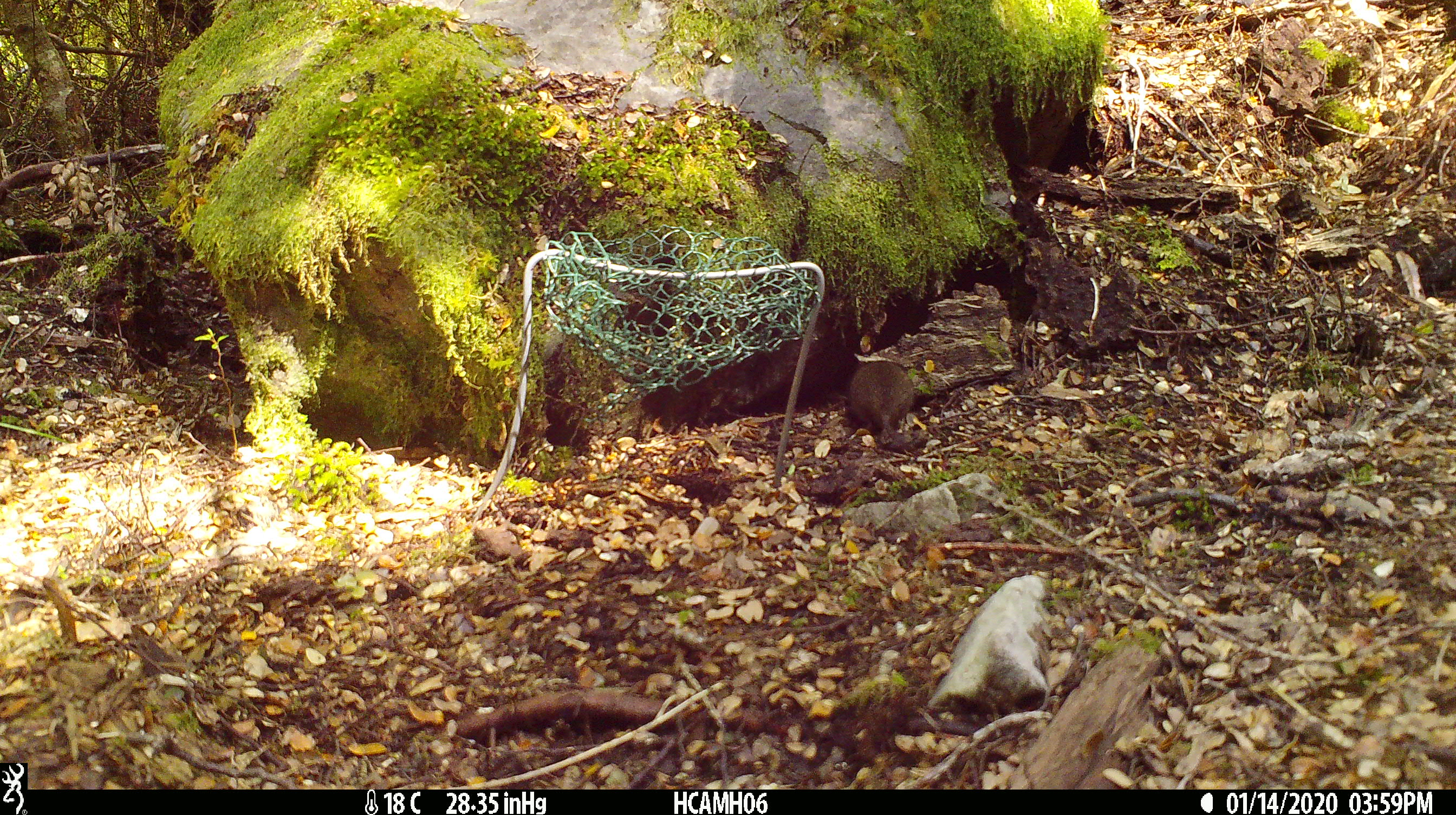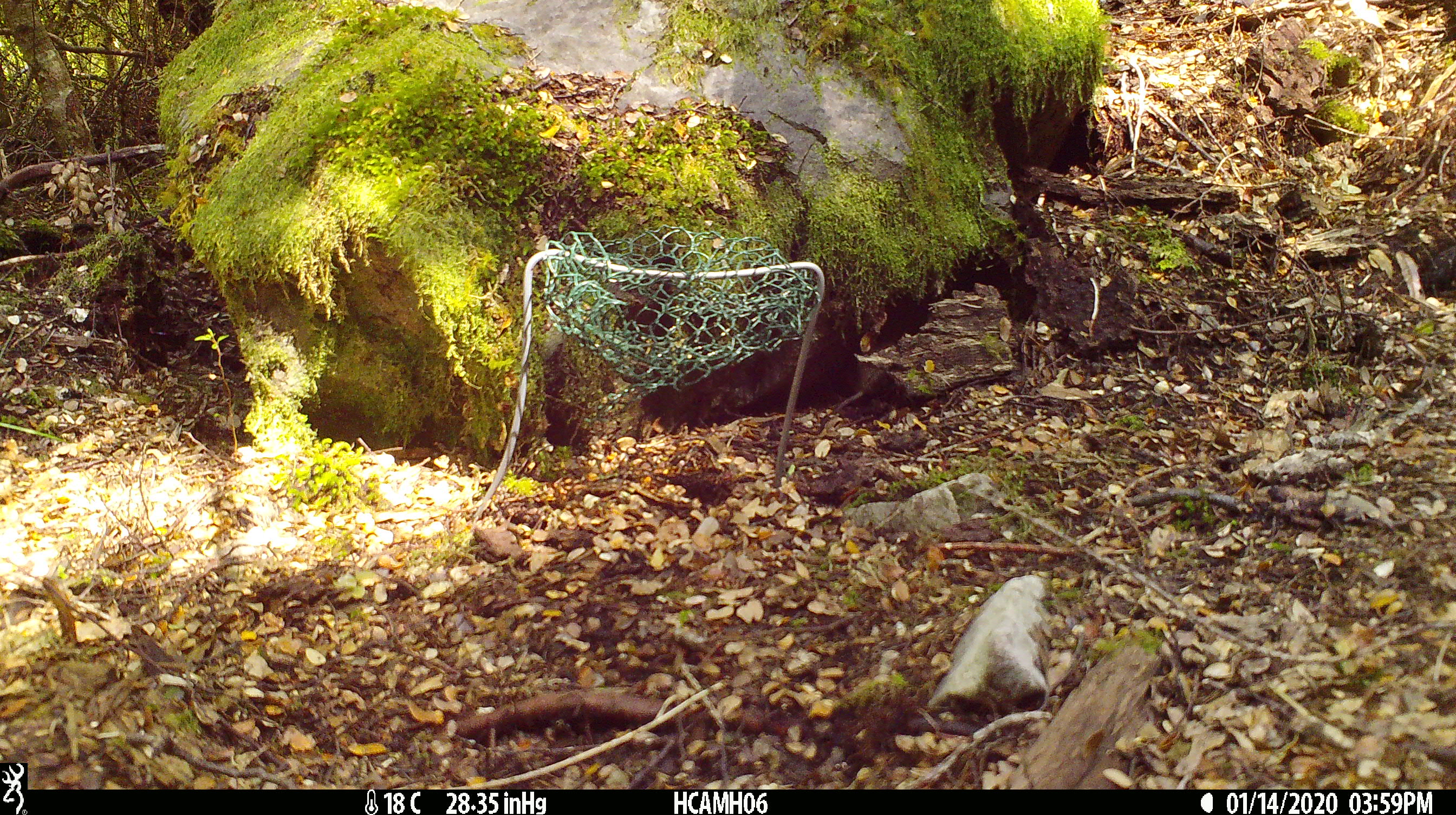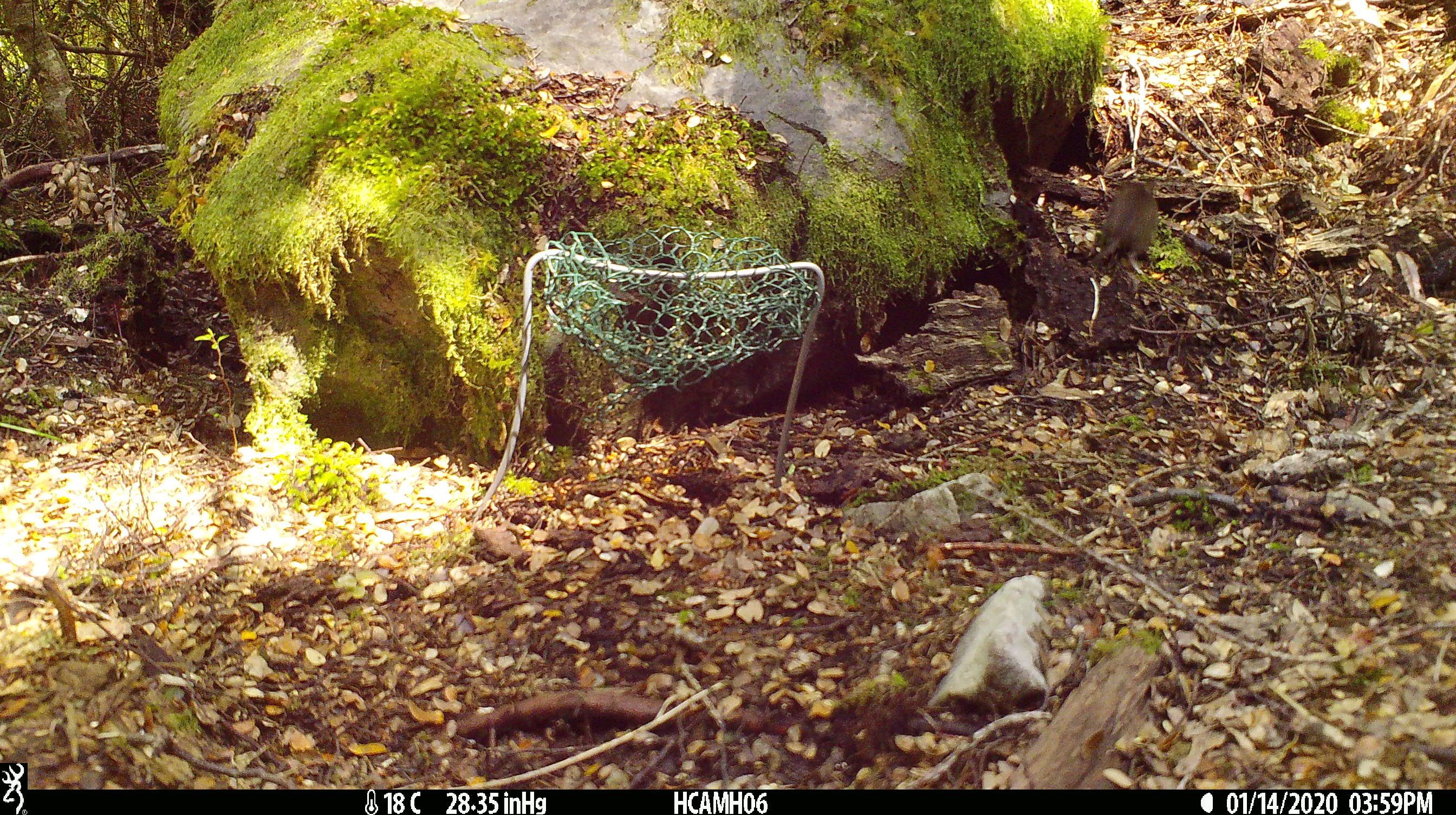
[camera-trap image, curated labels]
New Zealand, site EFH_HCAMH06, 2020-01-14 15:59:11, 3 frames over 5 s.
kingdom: Animalia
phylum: Chordata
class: Mammalia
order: Rodentia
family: Muridae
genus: Mus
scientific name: Mus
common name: mouse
Mouse (Mus).